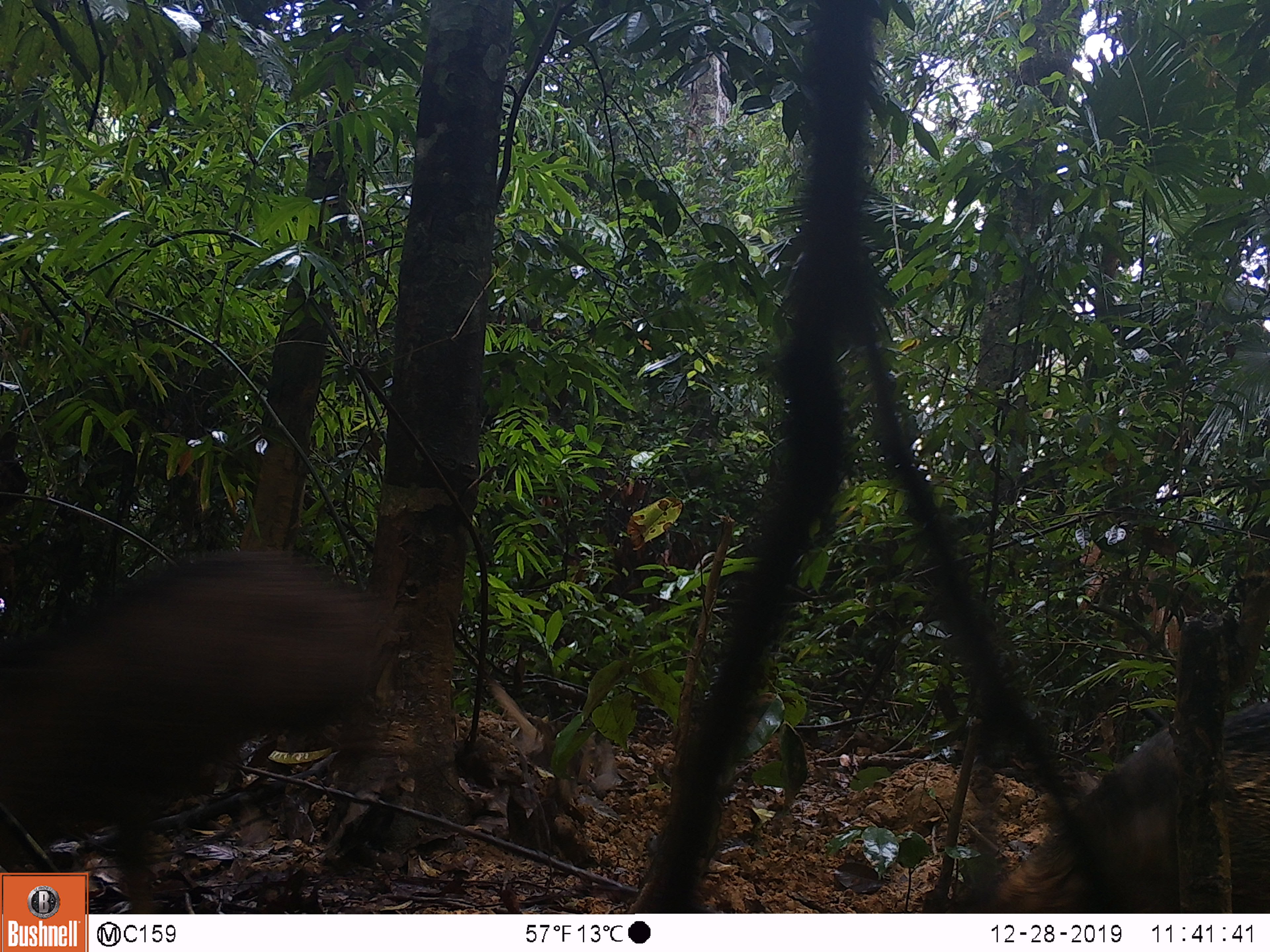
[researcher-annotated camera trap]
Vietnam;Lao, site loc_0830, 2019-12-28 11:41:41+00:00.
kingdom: Animalia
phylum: Chordata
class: Mammalia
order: Artiodactyla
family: Suidae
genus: Sus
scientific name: Sus scrofa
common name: eurasian wild pig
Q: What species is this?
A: Eurasian wild pig (Sus scrofa).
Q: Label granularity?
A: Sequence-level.